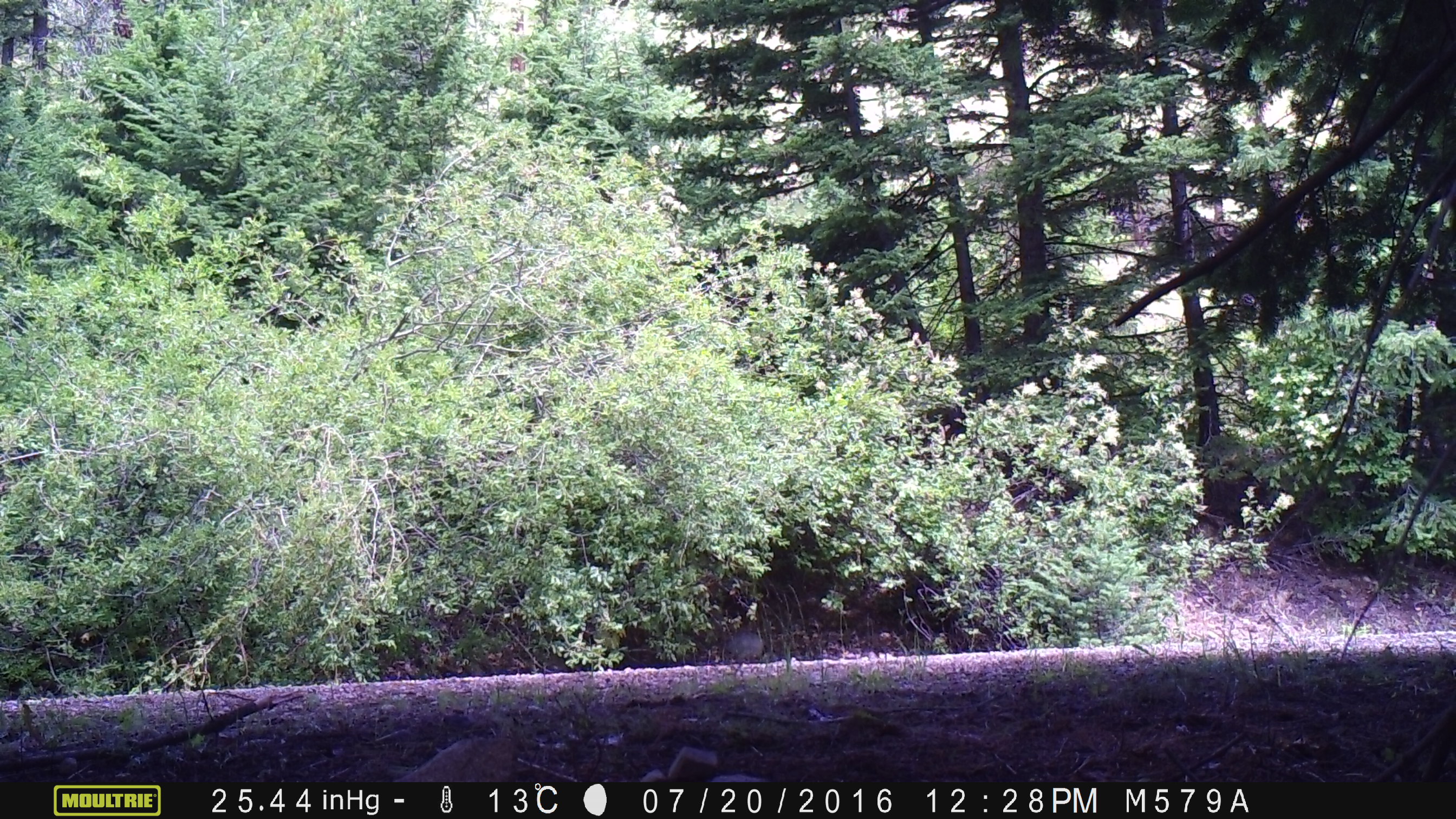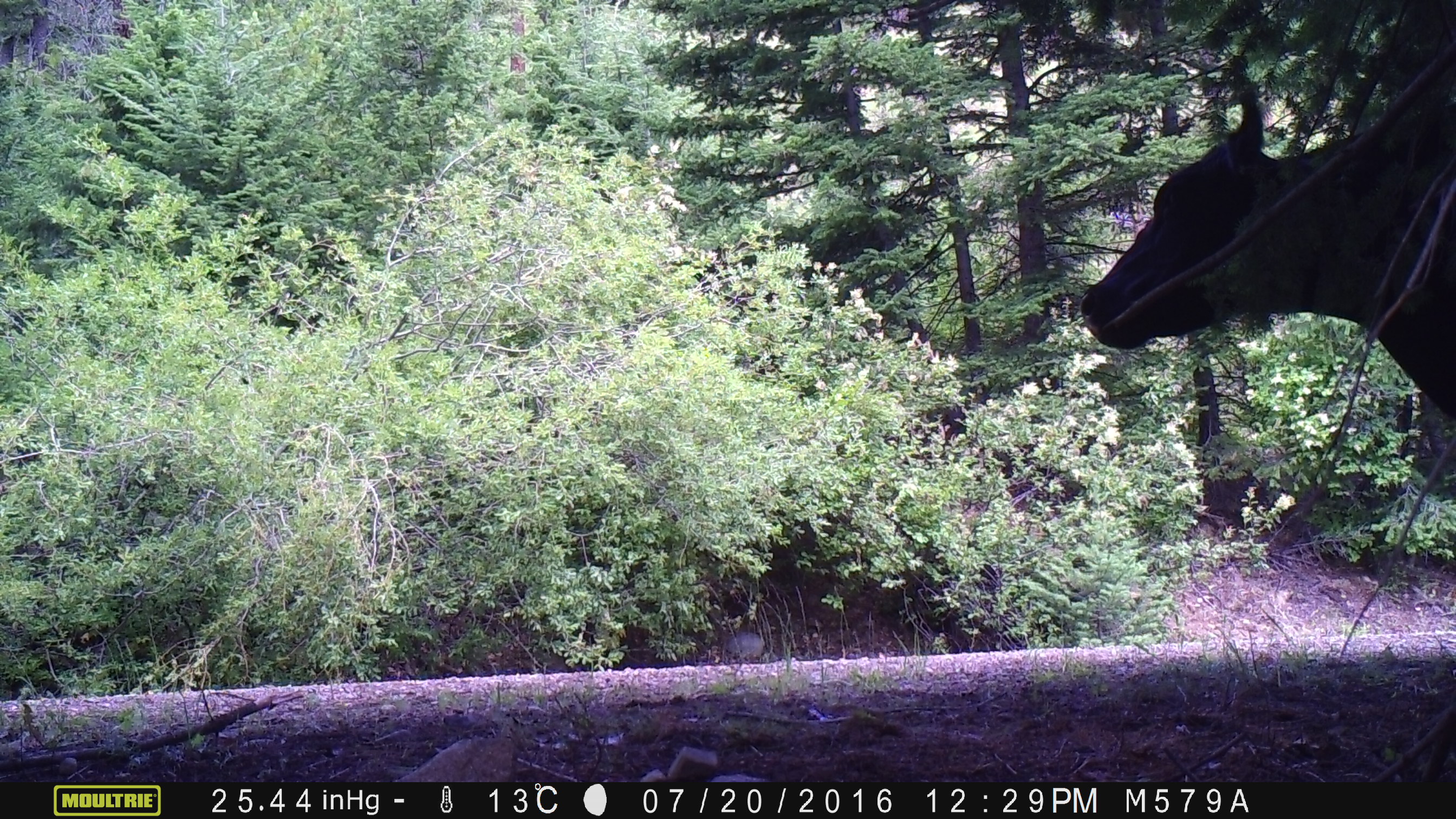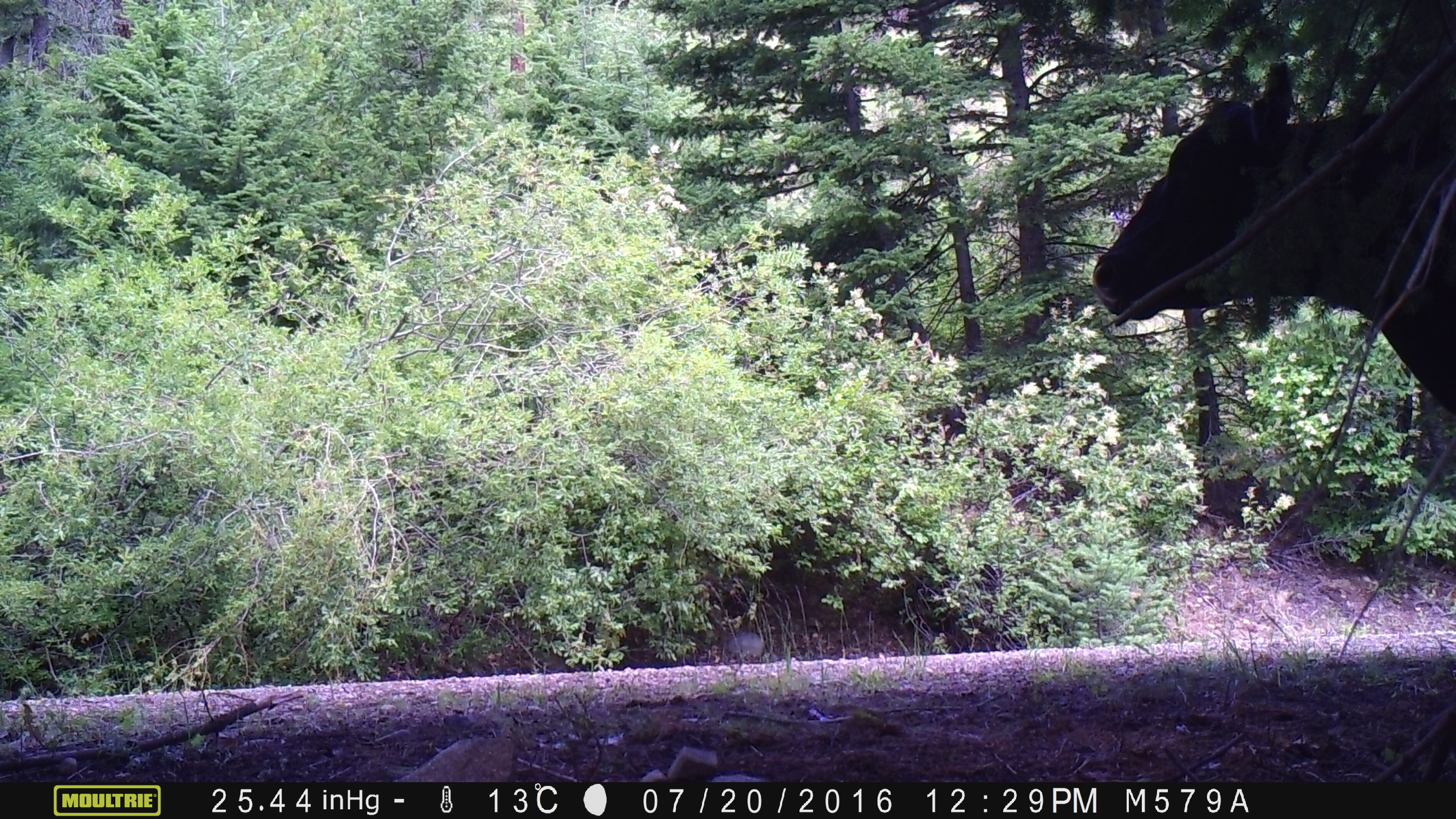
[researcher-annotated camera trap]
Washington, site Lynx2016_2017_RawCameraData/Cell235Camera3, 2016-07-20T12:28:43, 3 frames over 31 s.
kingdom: Animalia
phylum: Chordata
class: Mammalia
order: Artiodactyla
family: Bovidae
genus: Bos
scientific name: Bos taurus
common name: domestic cattle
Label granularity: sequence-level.